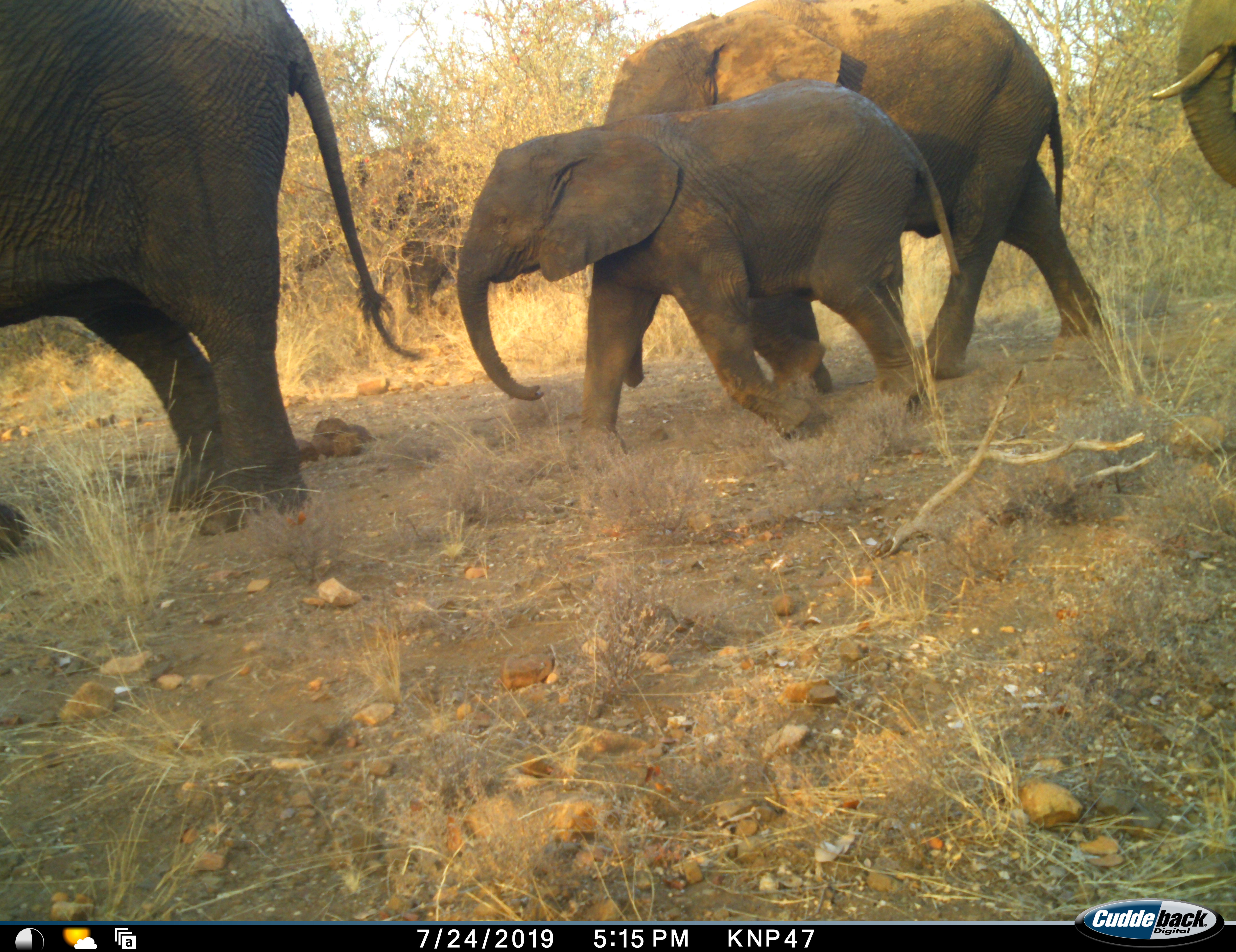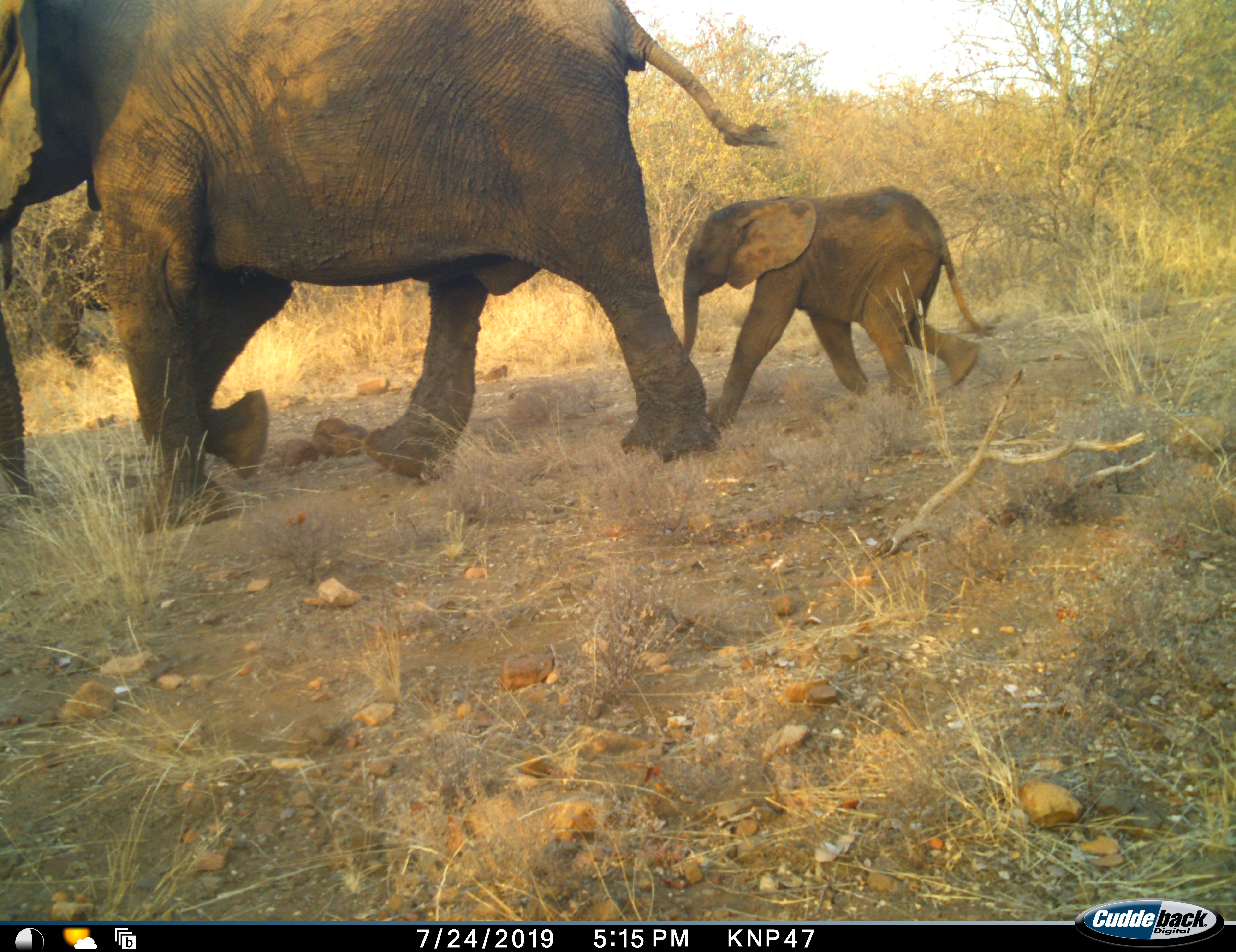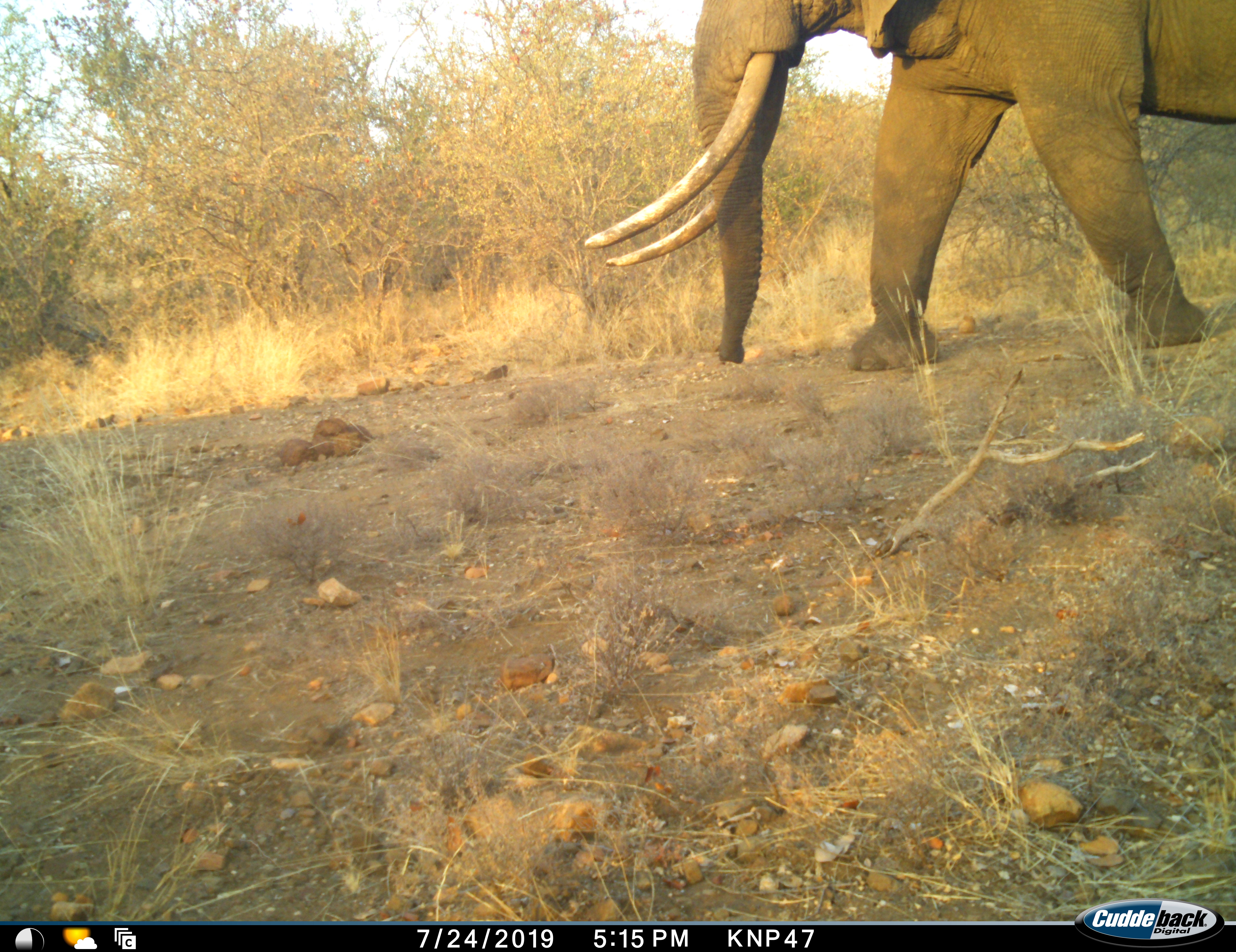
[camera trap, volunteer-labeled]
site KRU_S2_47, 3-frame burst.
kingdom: Animalia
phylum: Chordata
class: Mammalia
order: Proboscidea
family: Elephantidae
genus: Loxodonta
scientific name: Loxodonta africana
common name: african bush elephant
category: elephant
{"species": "elephant (african bush elephant) (Loxodonta africana)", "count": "6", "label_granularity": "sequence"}